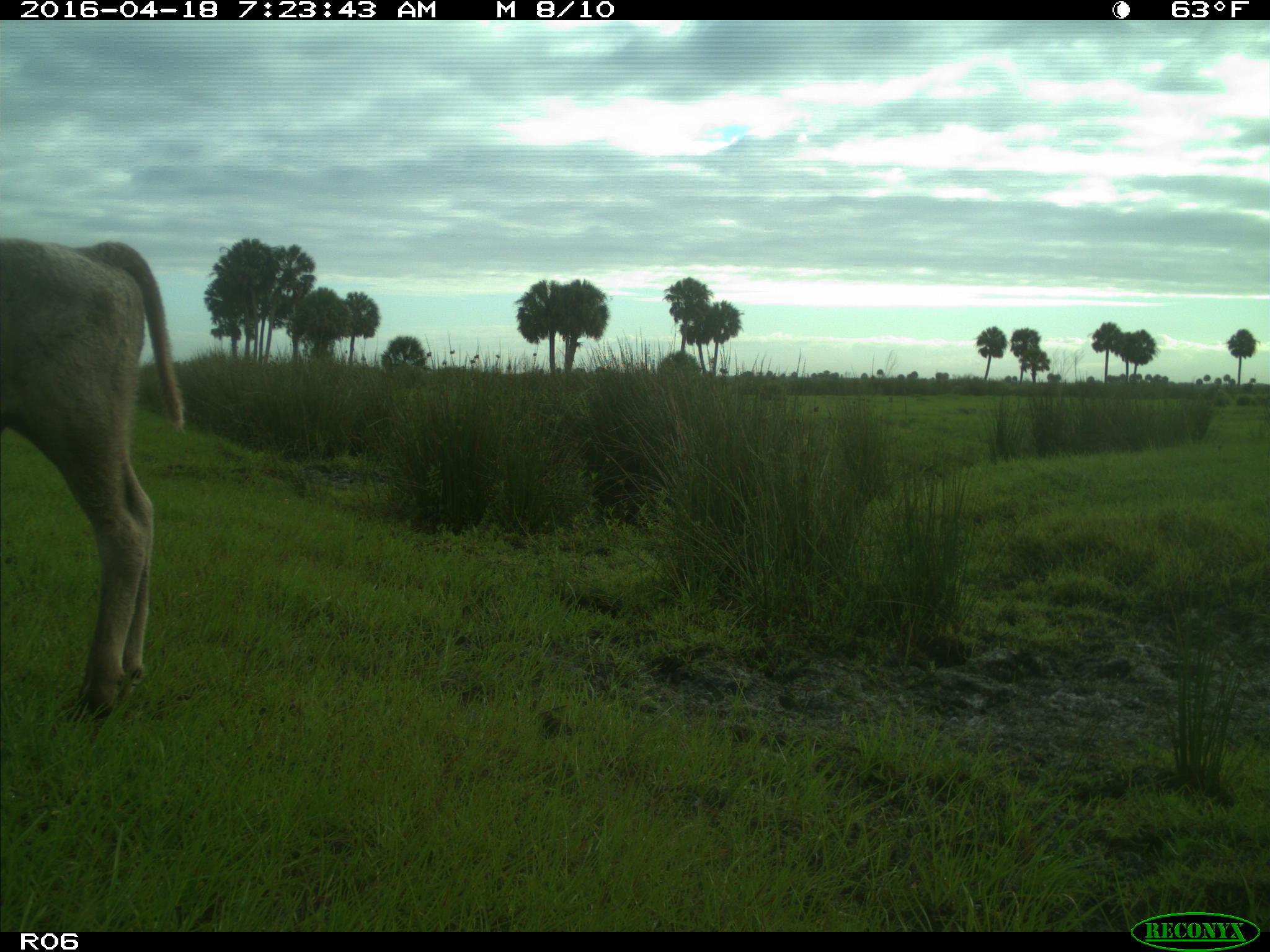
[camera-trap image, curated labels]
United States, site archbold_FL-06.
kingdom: Animalia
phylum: Chordata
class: Mammalia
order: Artiodactyla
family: Bovidae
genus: Bos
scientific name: Bos taurus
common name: domestic cow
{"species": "Bos taurus (domestic cow)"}